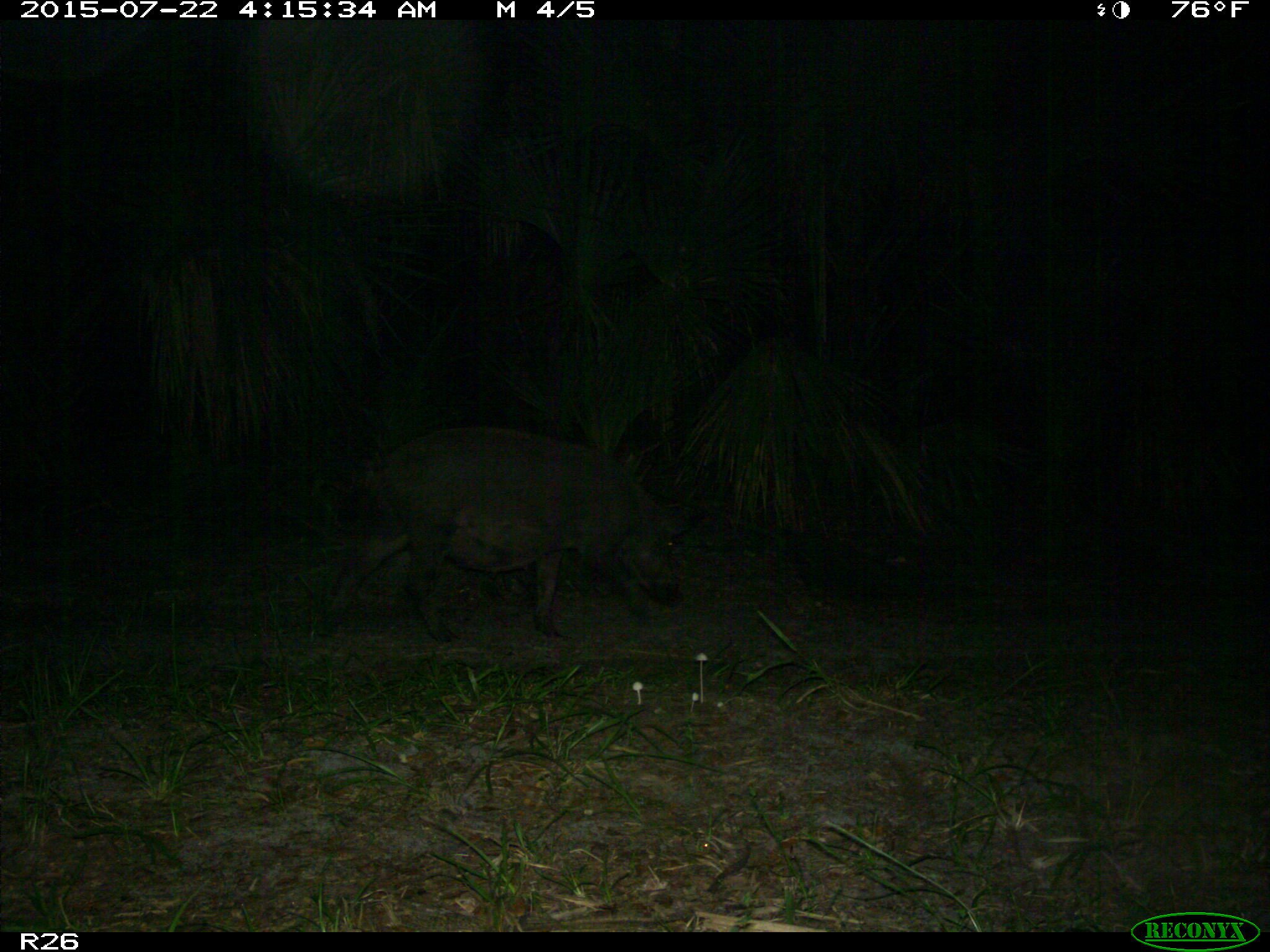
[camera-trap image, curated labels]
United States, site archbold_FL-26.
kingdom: Animalia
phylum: Chordata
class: Mammalia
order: Artiodactyla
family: Suidae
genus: Sus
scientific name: Sus scrofa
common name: wild boar